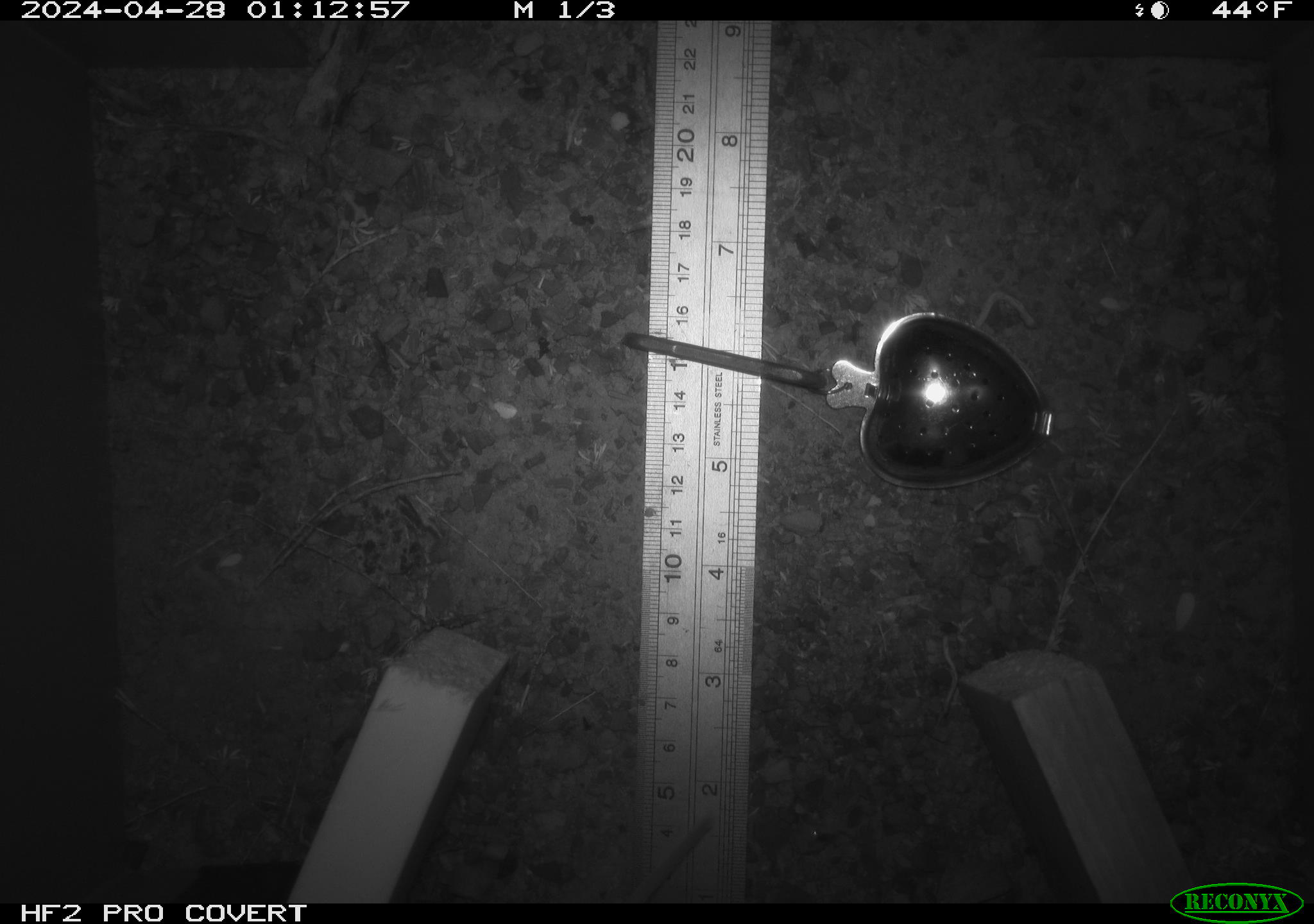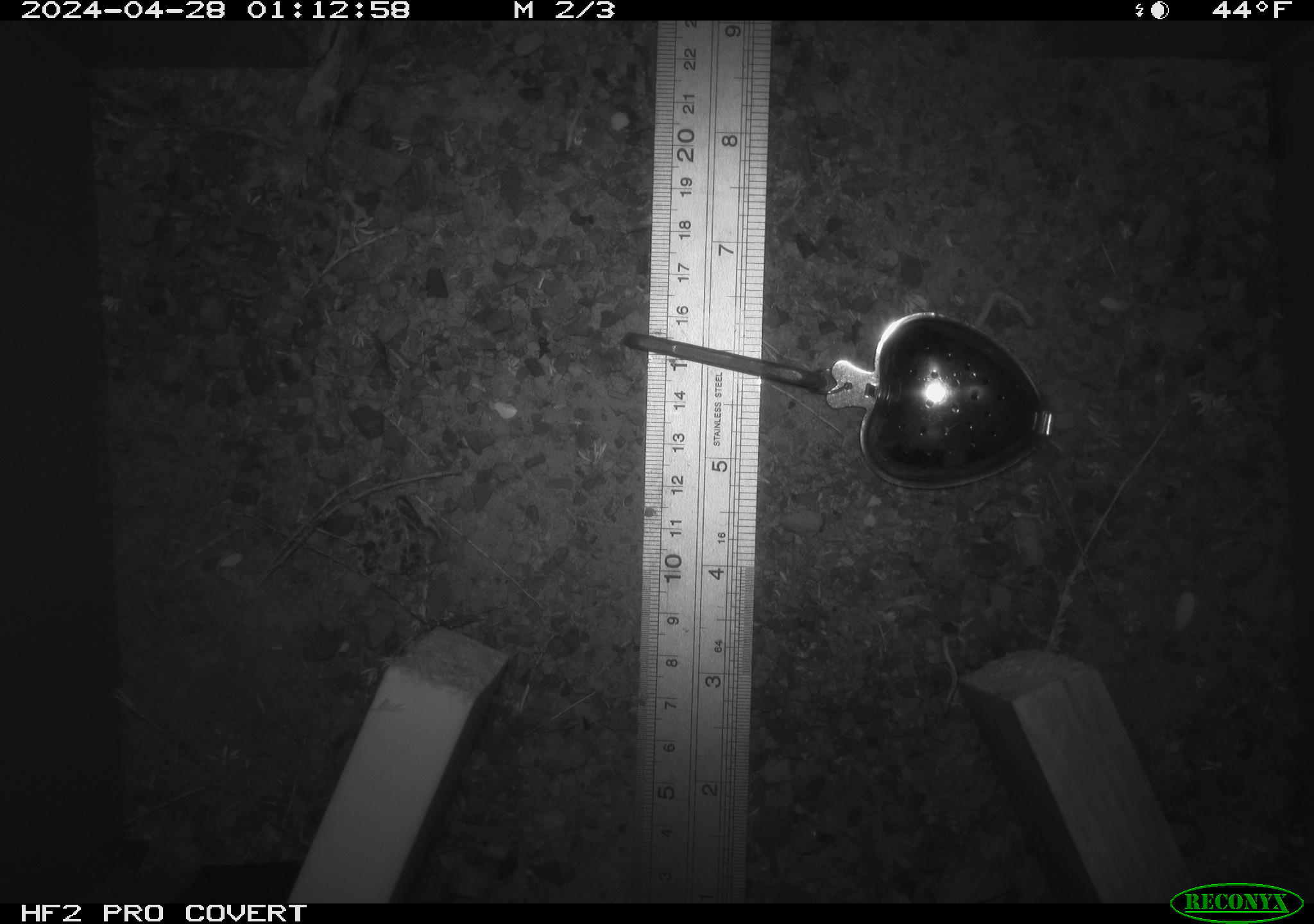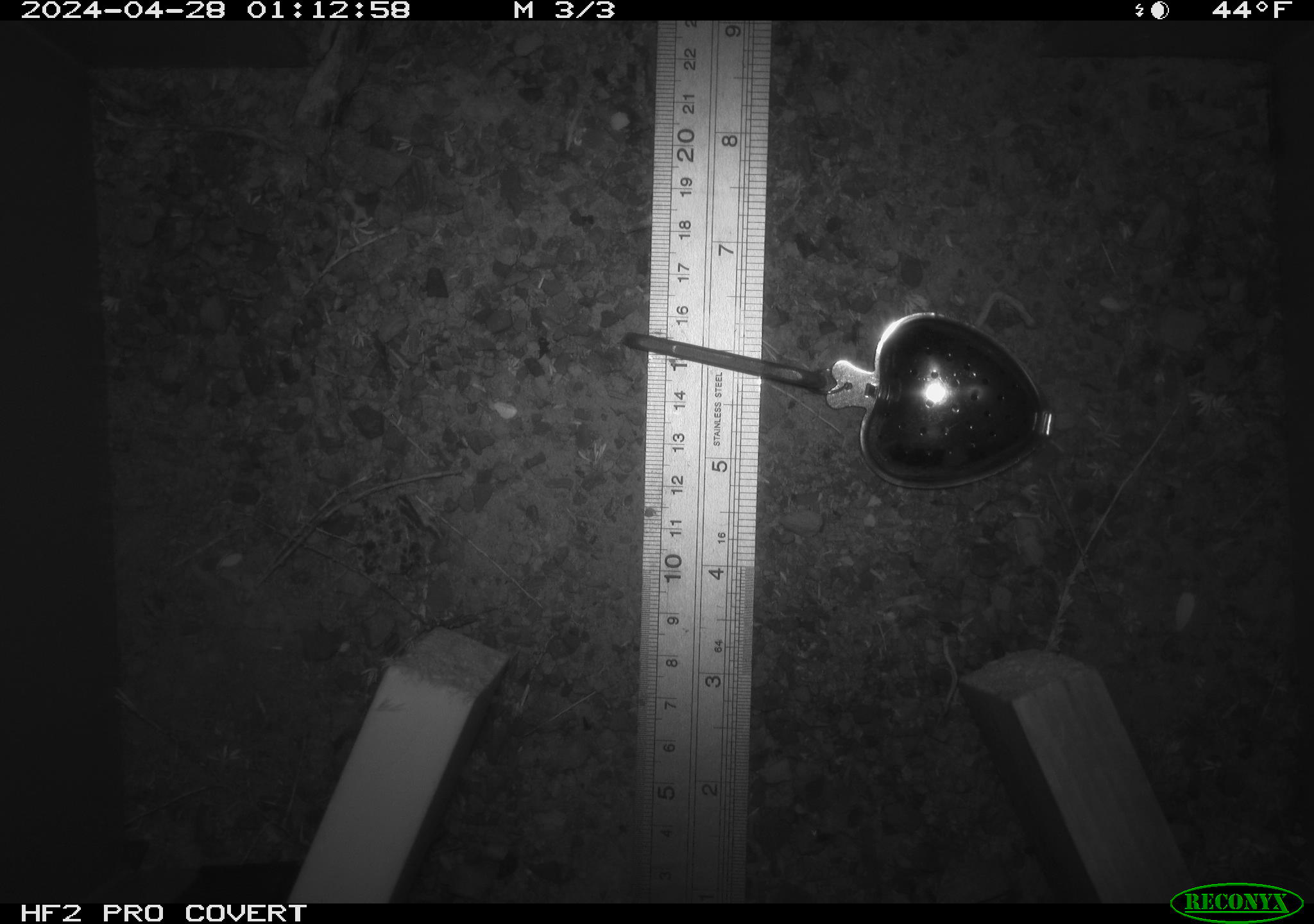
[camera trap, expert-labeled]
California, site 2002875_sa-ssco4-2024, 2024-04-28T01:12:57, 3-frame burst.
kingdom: Animalia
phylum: Chordata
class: Mammalia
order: Rodentia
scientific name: Rodentia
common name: mouse species